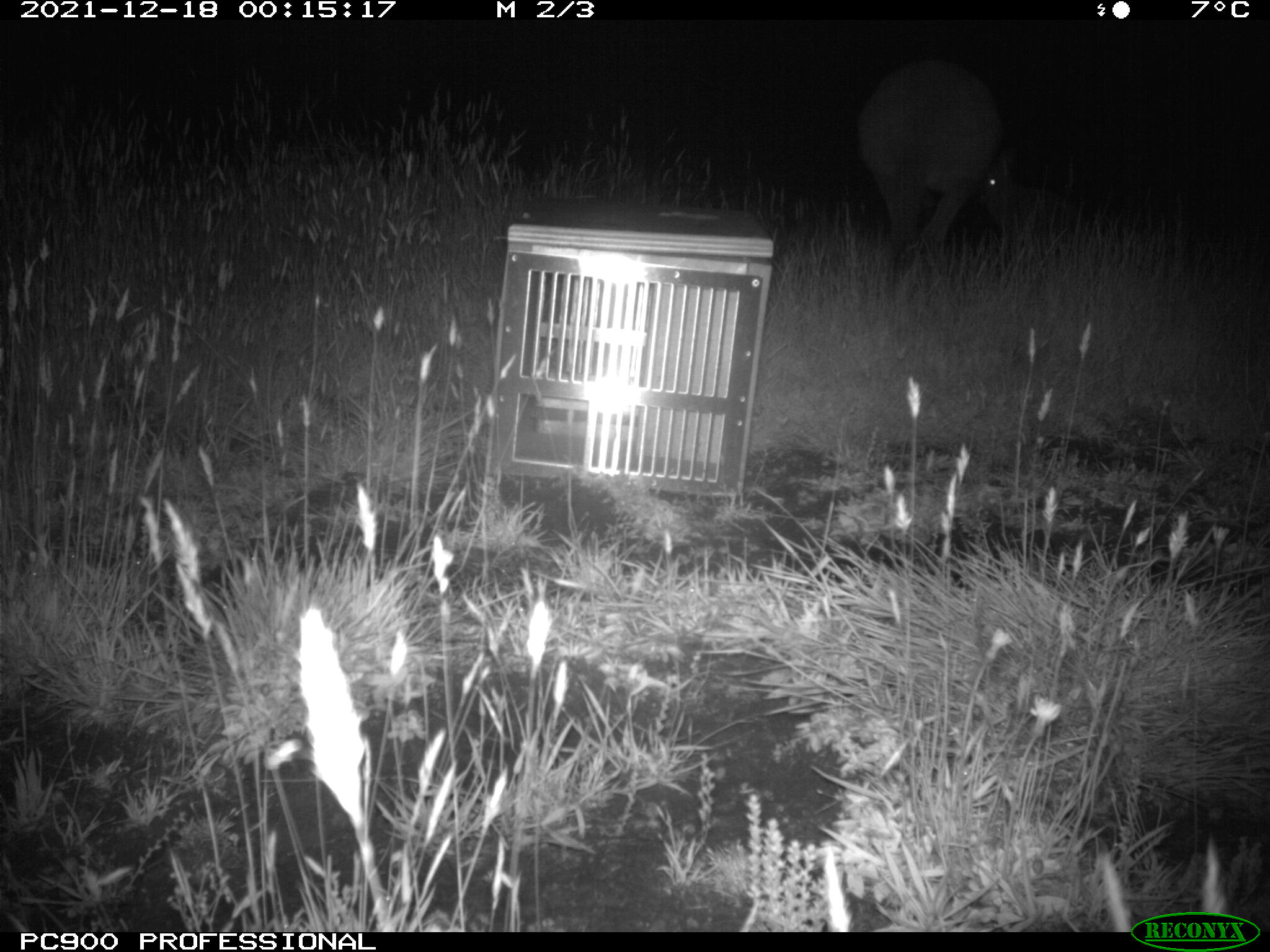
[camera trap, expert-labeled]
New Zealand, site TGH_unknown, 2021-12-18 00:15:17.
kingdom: Animalia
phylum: Chordata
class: Mammalia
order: Diprotodontia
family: Macropodidae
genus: Notamacropus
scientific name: Notamacropus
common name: wallaby